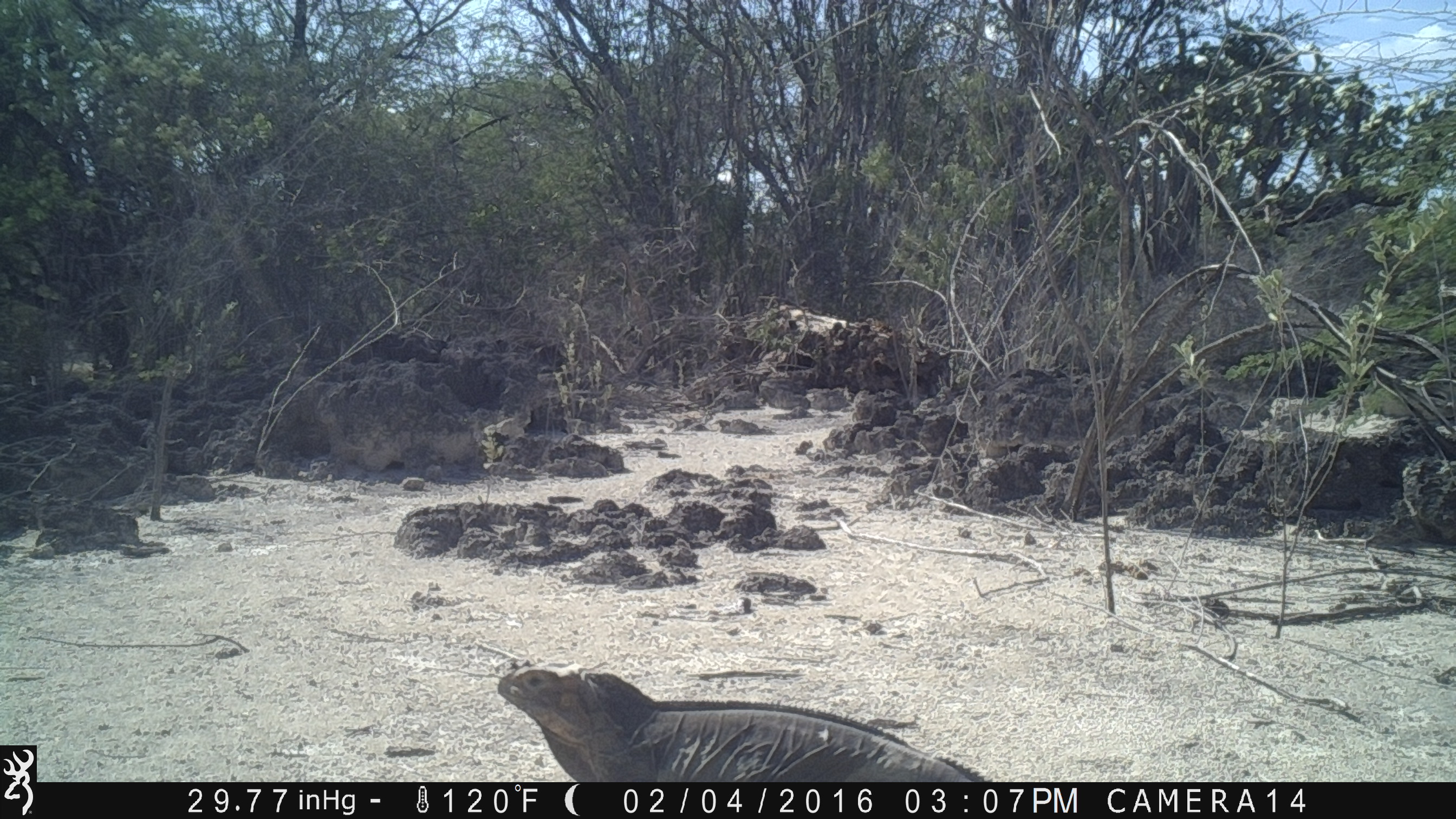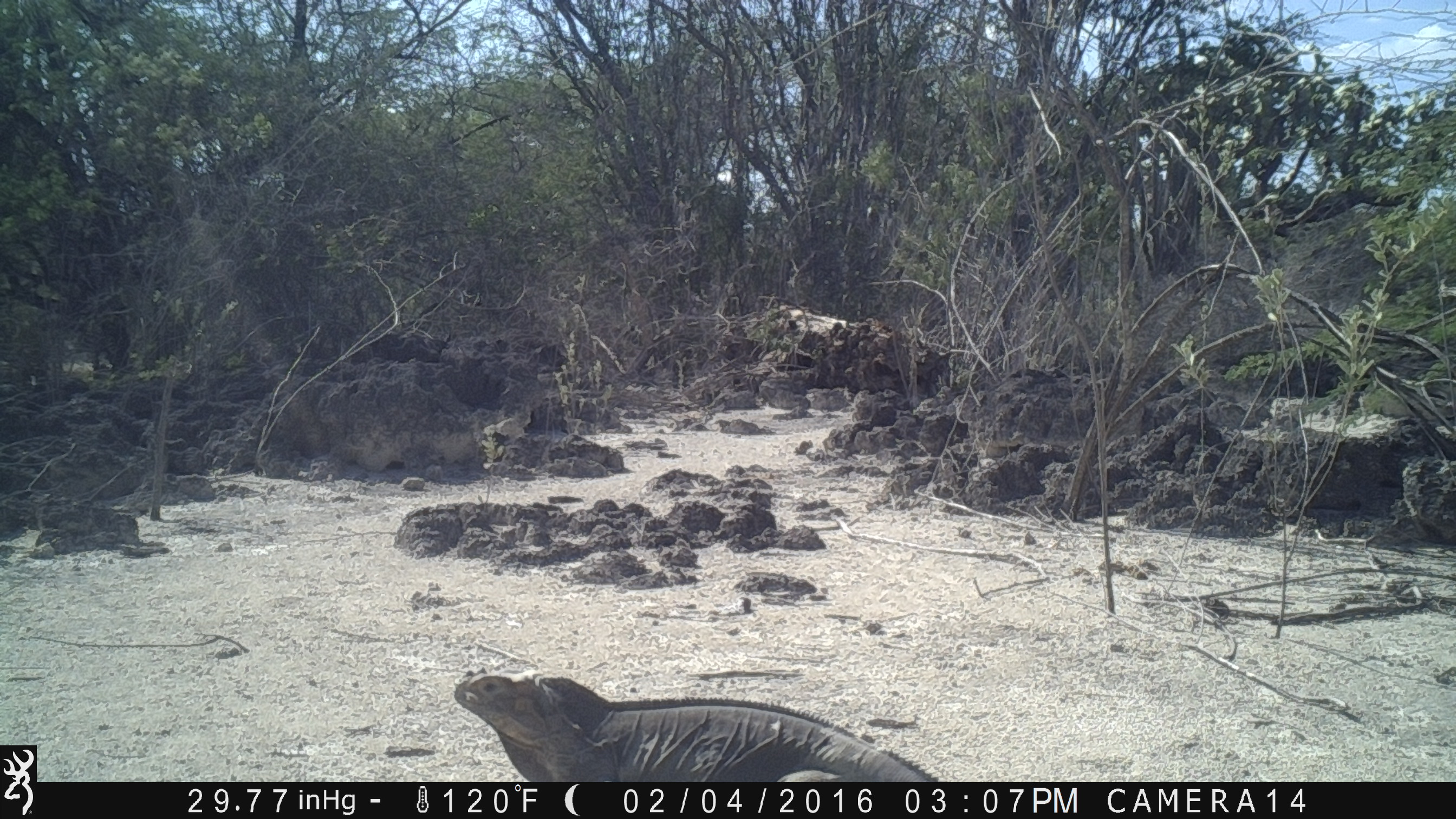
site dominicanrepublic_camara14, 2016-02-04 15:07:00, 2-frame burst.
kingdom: Animalia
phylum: Chordata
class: Reptilia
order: Squamata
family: Iguanidae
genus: Iguana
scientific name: Iguana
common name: typical iguanas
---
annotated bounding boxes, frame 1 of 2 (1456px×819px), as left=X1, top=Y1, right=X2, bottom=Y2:
iguana: left=485, top=664, right=990, bottom=784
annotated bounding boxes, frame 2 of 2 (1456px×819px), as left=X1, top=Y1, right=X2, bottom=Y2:
iguana: left=438, top=667, right=948, bottom=782